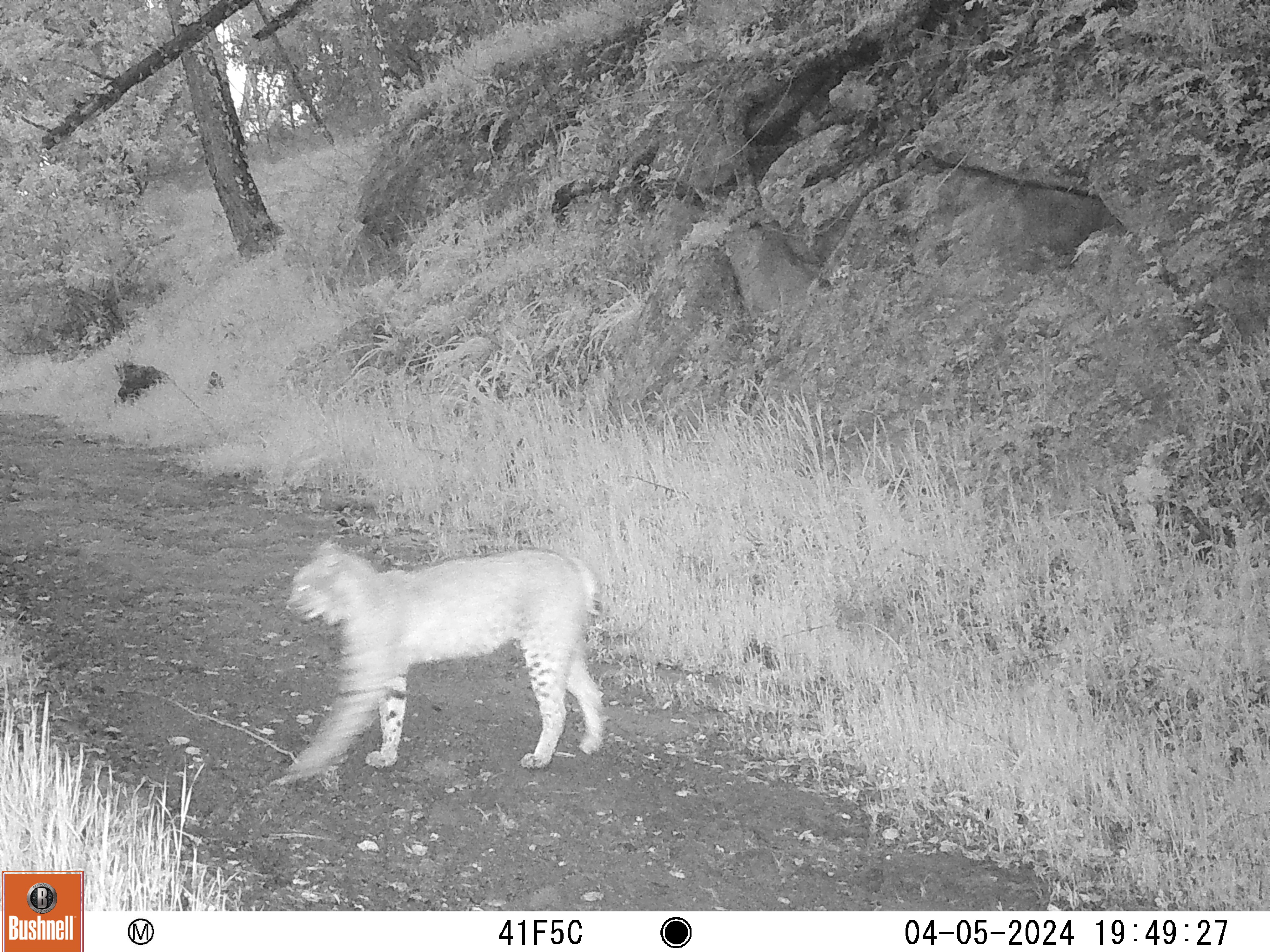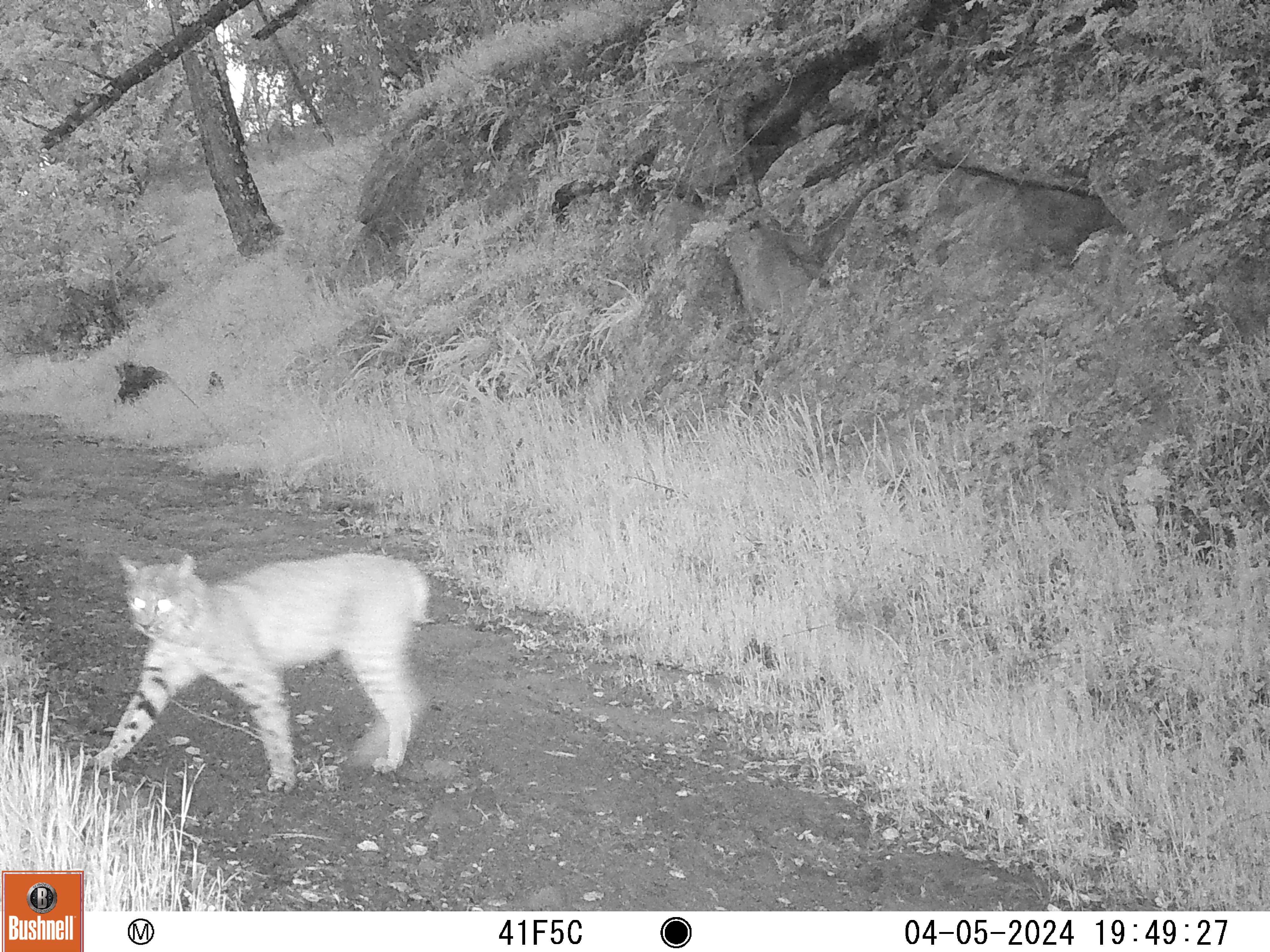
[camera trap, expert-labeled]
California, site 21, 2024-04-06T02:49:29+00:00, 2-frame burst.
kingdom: Animalia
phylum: Chordata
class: Mammalia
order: Carnivora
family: Felidae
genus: Lynx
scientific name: Lynx rufus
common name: bobcat